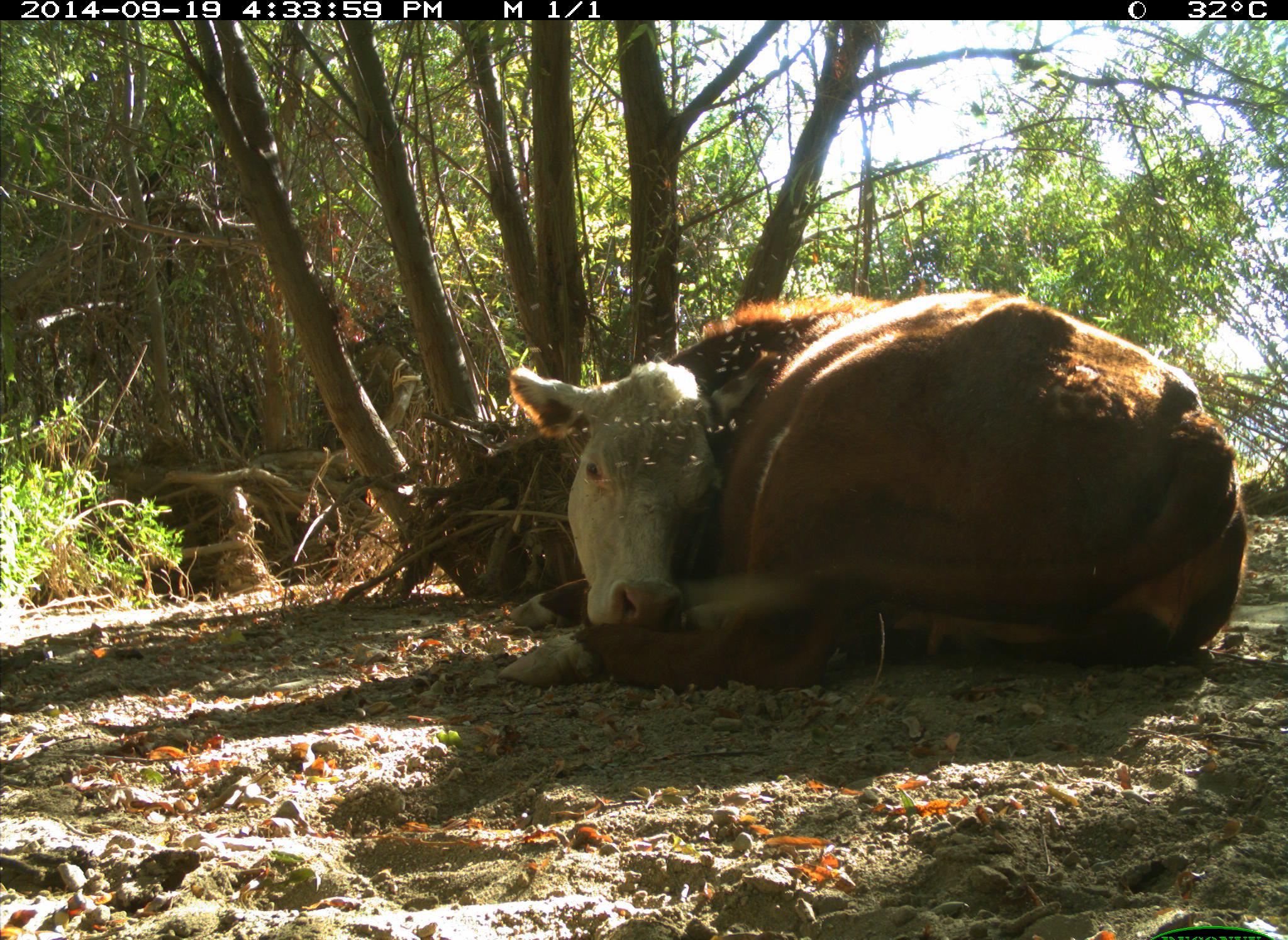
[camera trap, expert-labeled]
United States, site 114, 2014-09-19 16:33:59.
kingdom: Animalia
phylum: Chordata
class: Mammalia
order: Artiodactyla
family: Bovidae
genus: Bos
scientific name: Bos taurus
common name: cow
Cow (Bos taurus).